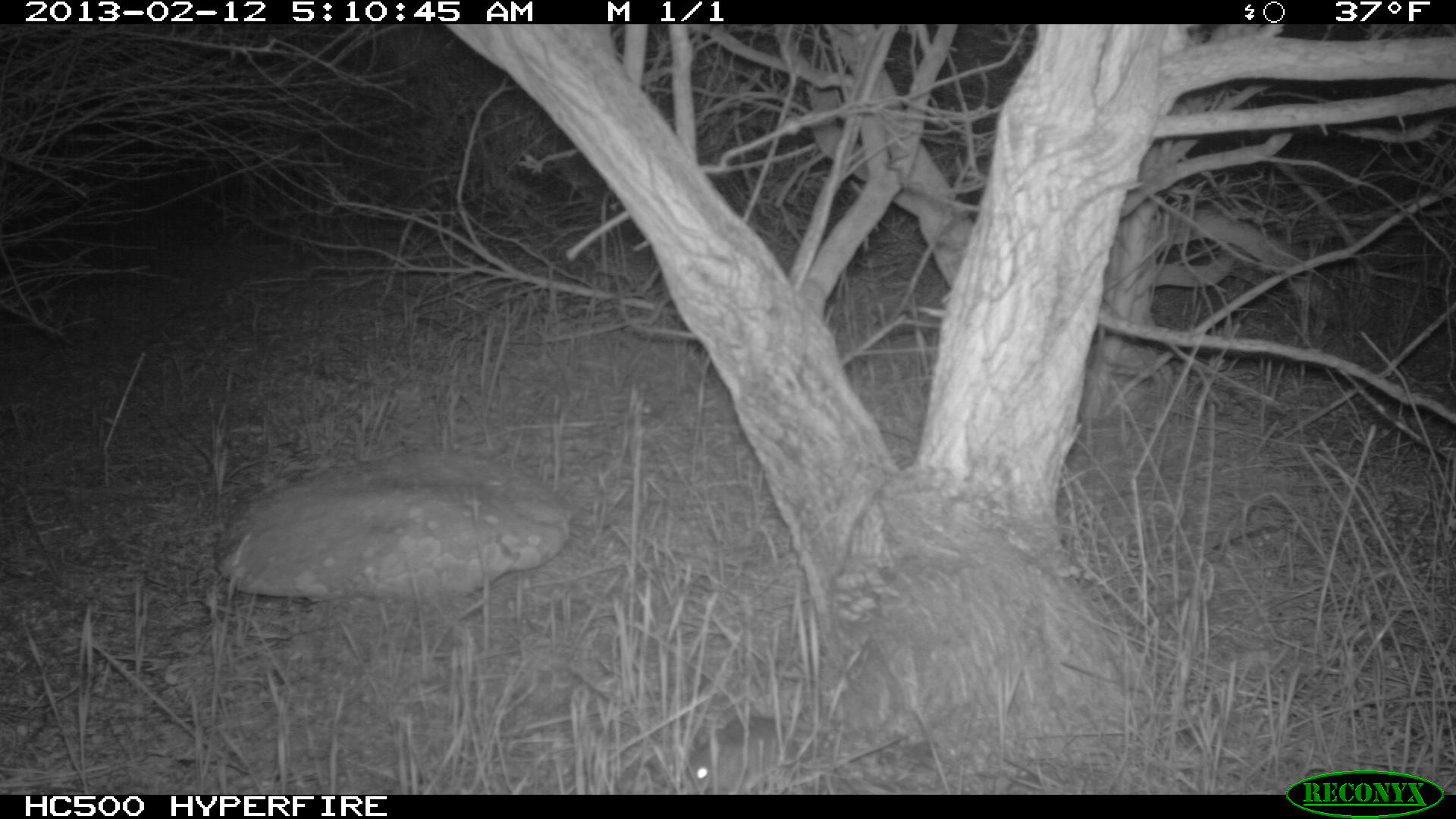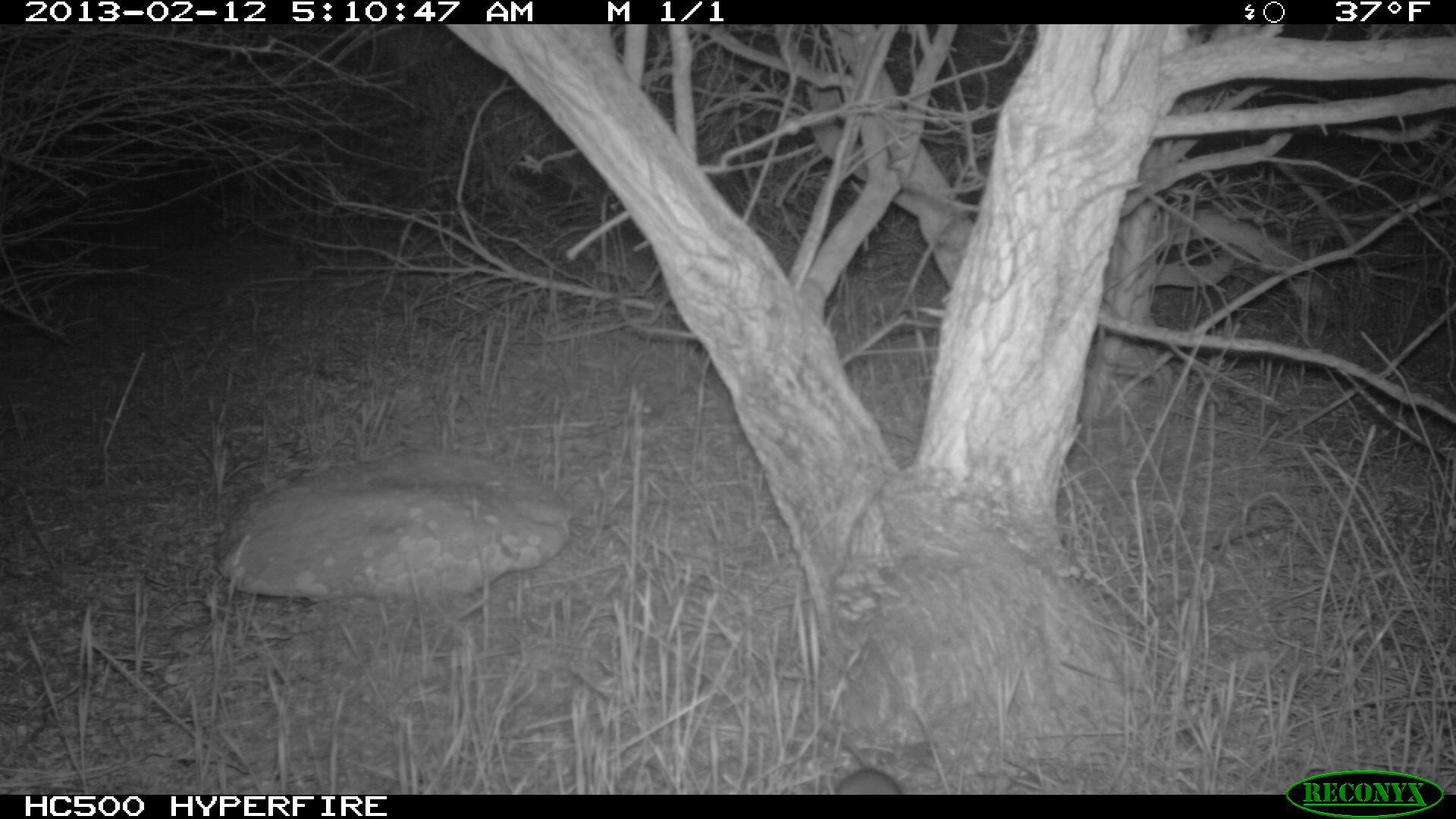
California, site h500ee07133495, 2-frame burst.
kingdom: Animalia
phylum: Chordata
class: Mammalia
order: Rodentia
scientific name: Rodentia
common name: rodent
Rodent (Rodentia).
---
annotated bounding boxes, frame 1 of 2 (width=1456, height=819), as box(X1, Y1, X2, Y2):
rodent: box(683, 712, 829, 793)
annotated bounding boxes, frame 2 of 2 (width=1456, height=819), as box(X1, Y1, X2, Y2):
rodent: box(825, 725, 901, 795)